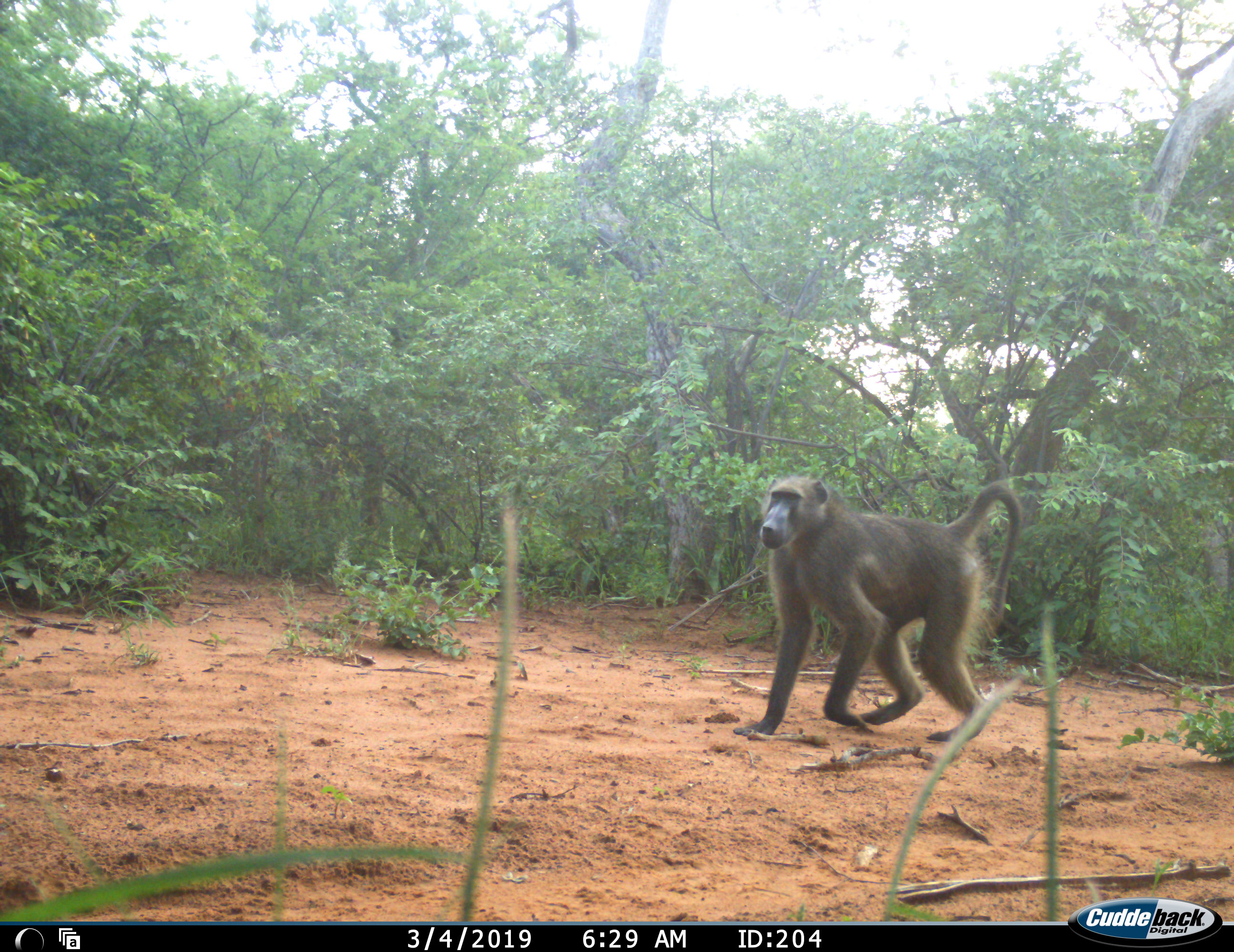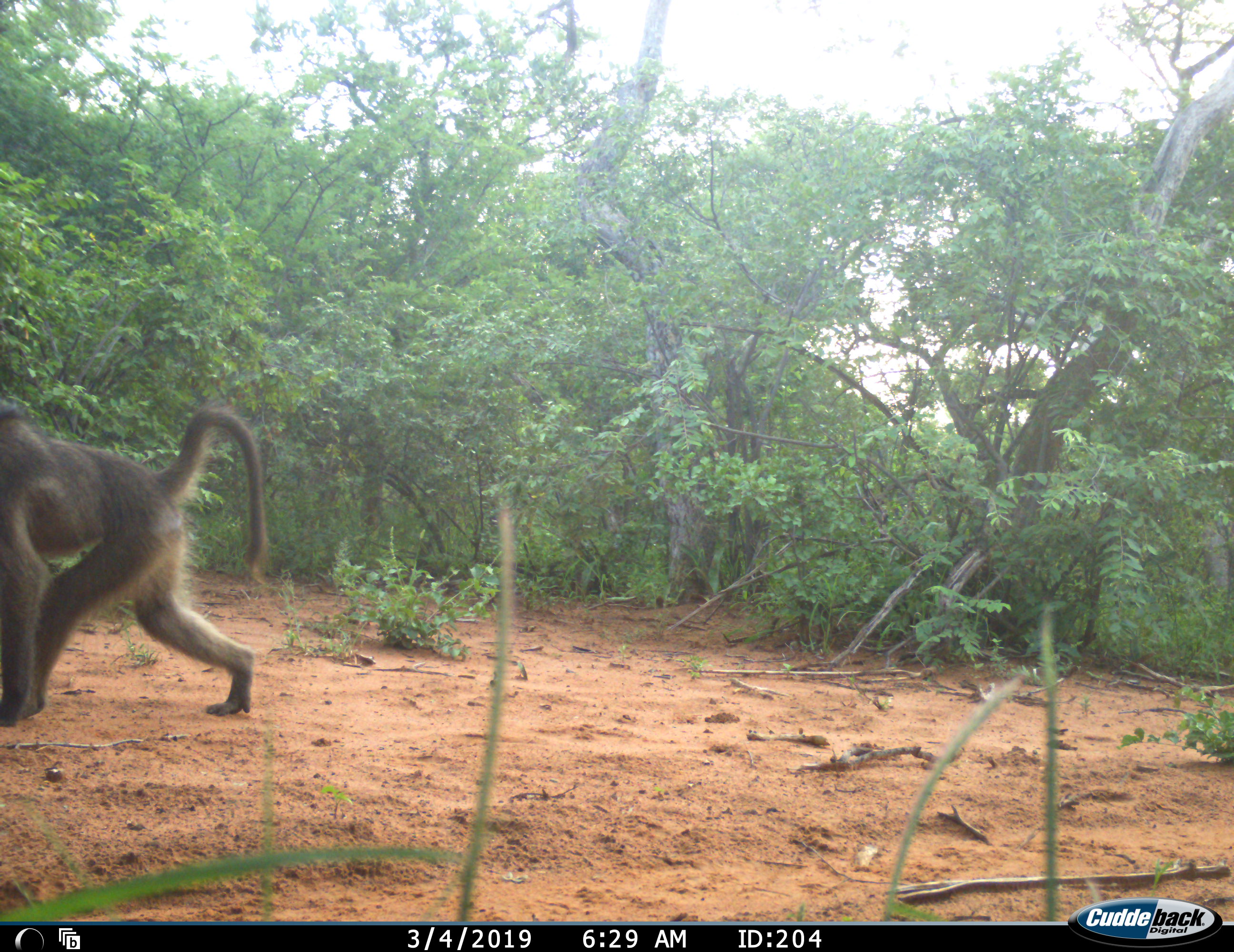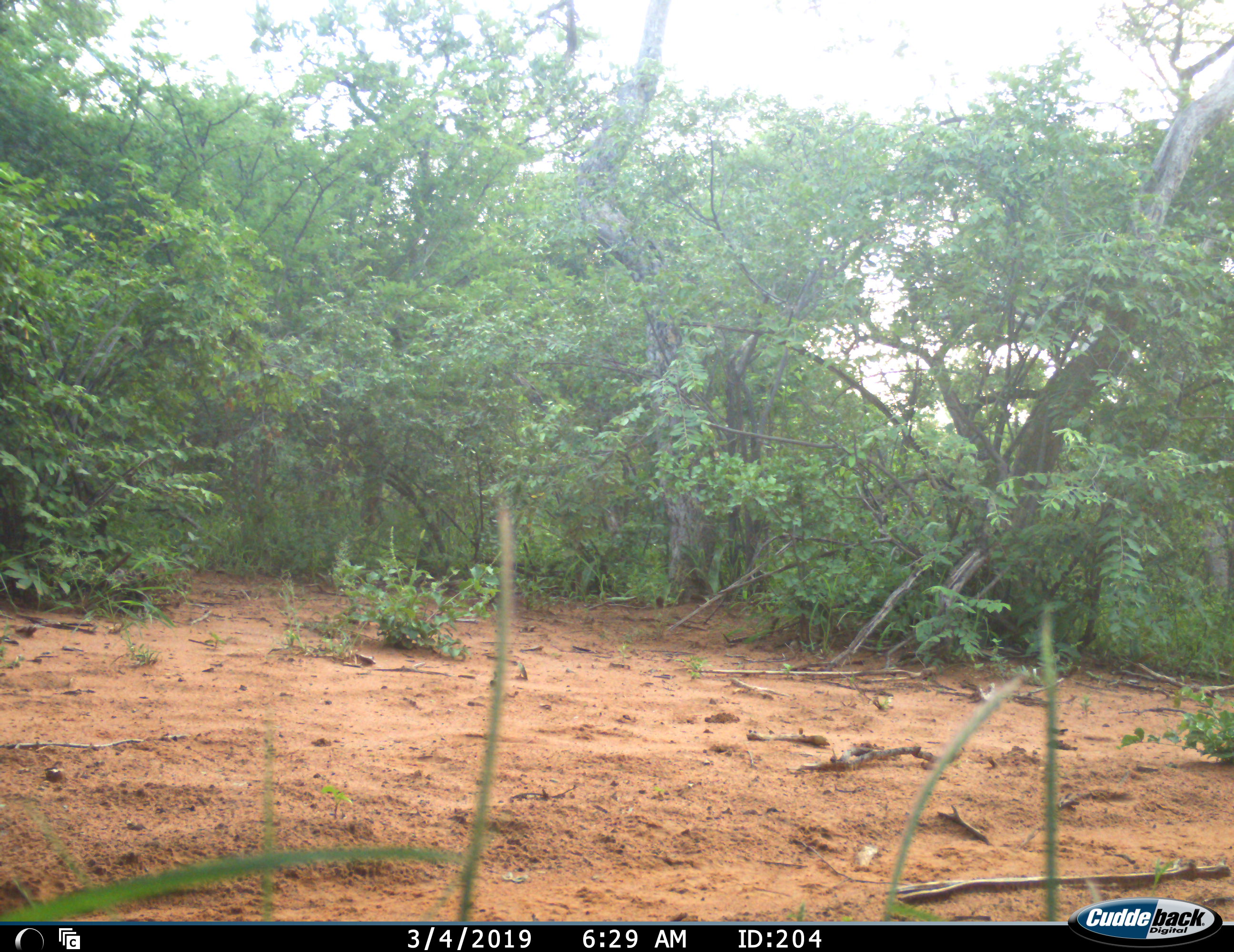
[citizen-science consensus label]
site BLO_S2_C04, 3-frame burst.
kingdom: Animalia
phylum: Chordata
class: Mammalia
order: Primates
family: Cercopithecidae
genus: Papio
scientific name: Papio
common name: baboon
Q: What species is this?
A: Baboon (Papio).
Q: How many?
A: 1.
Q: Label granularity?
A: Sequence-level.